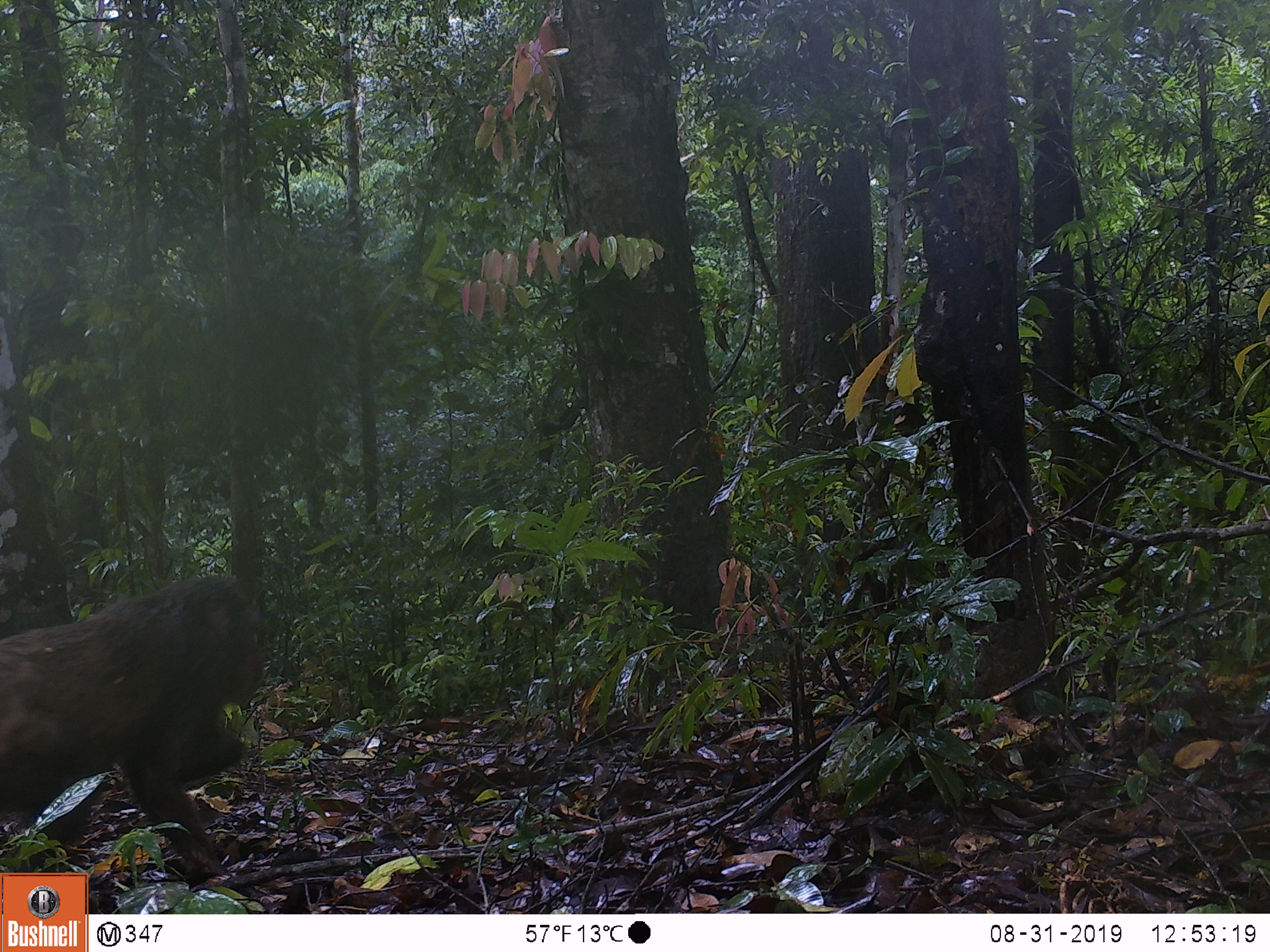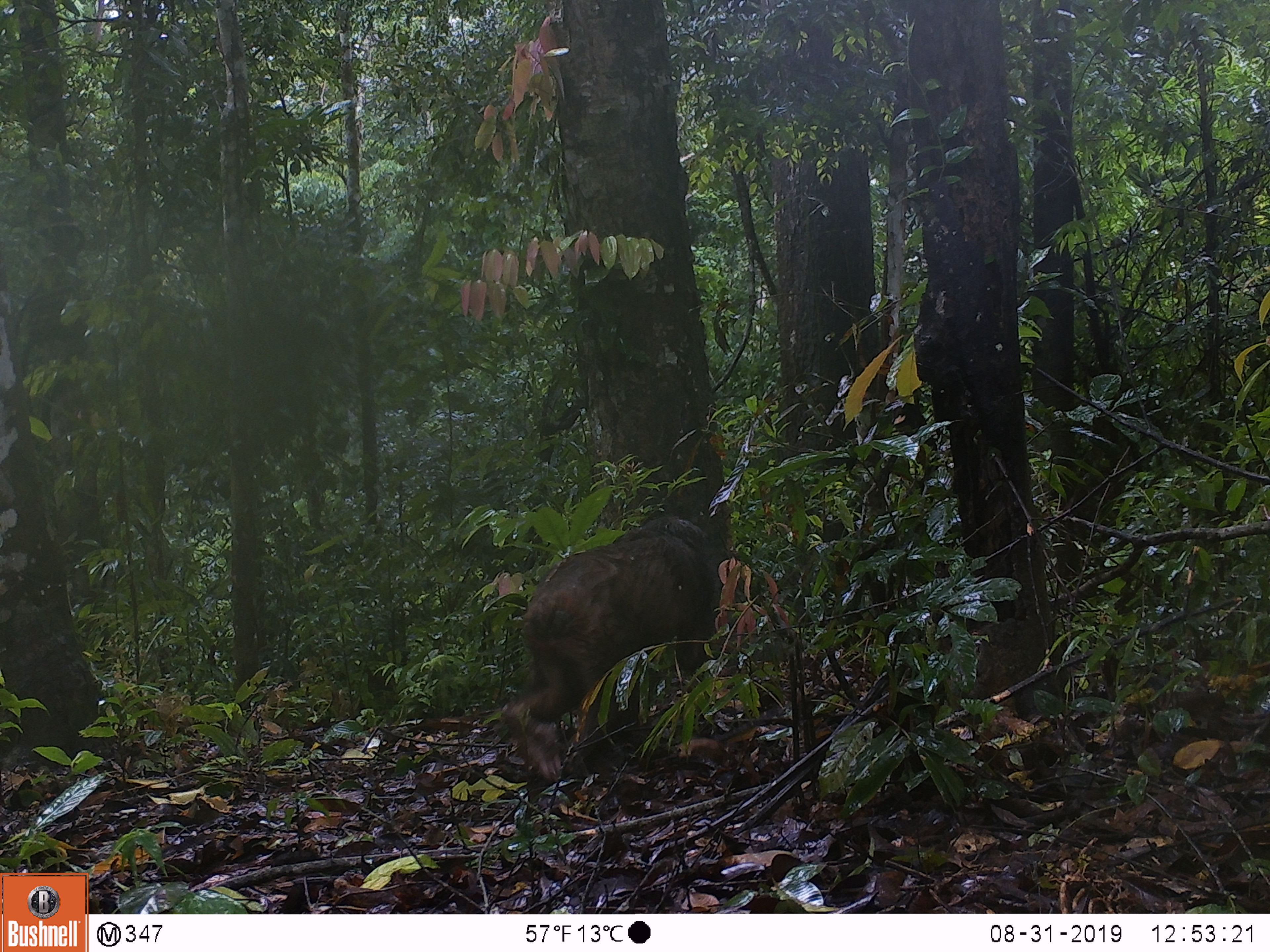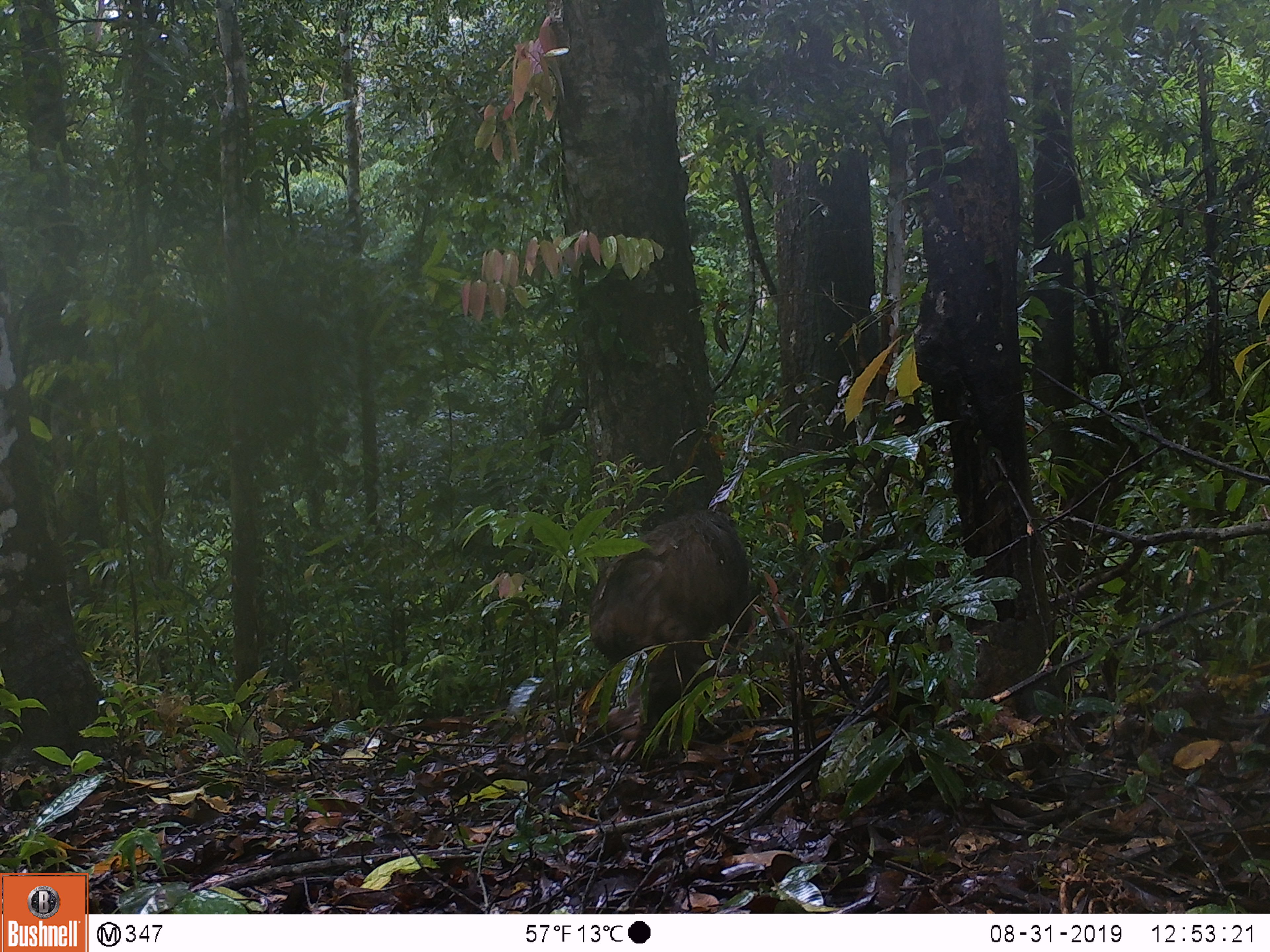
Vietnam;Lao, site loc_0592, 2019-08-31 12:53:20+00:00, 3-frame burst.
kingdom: Animalia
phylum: Chordata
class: Mammalia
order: Primates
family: Cercopithecidae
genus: Macaca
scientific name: Macaca arctoides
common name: stump-tailed macaque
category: stump tailed macaque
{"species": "stump tailed macaque (stump-tailed macaque) (Macaca arctoides)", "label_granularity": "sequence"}